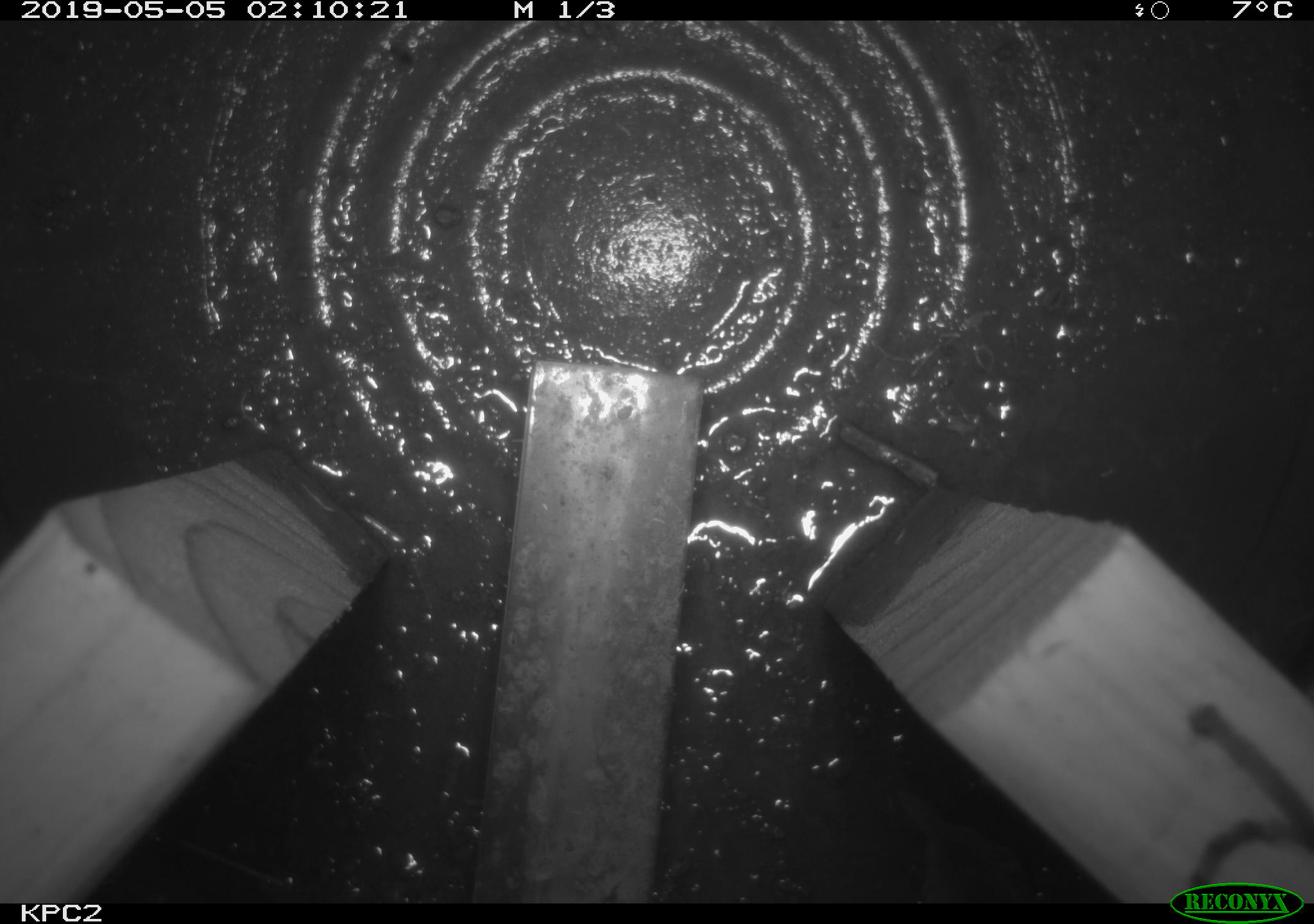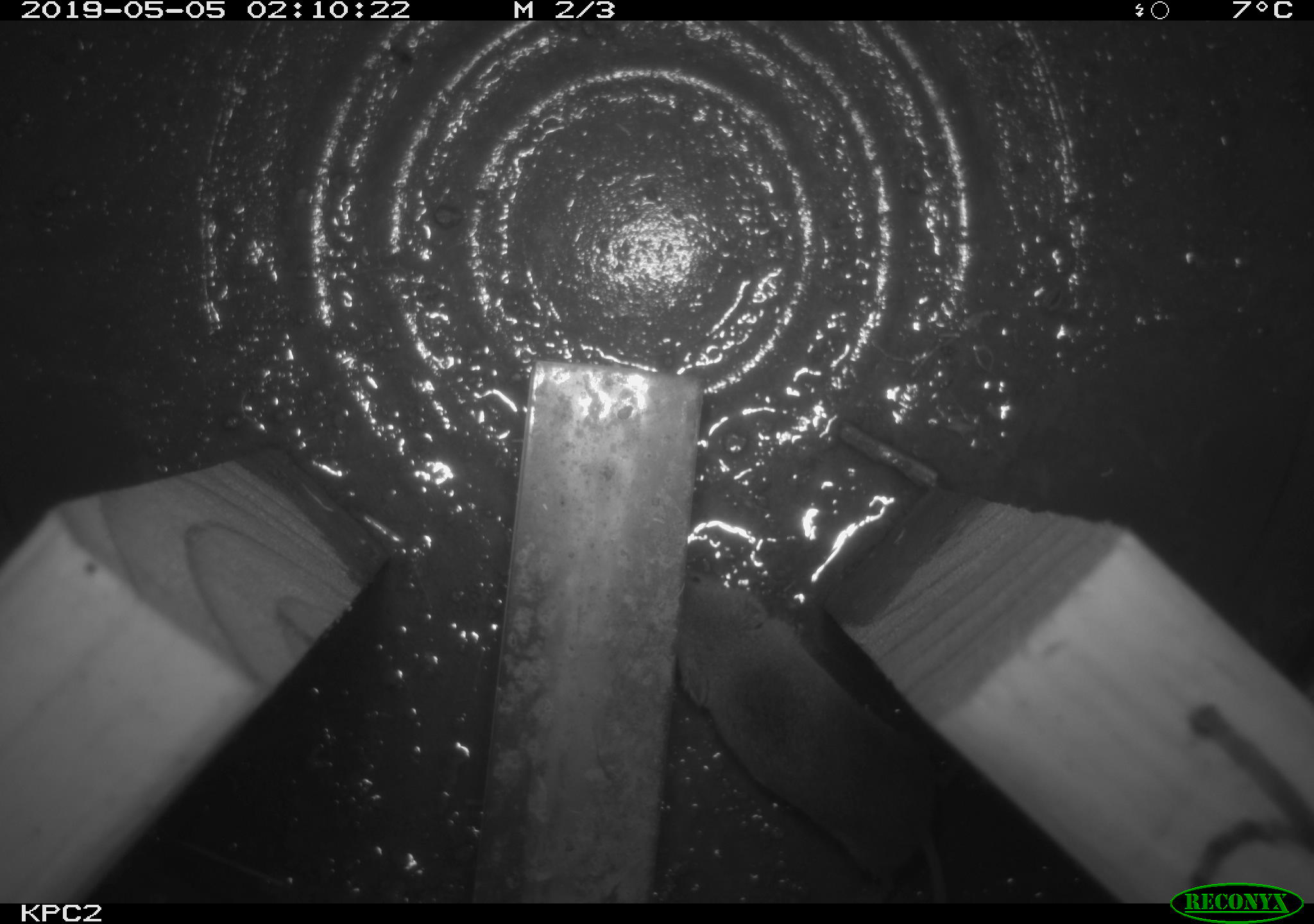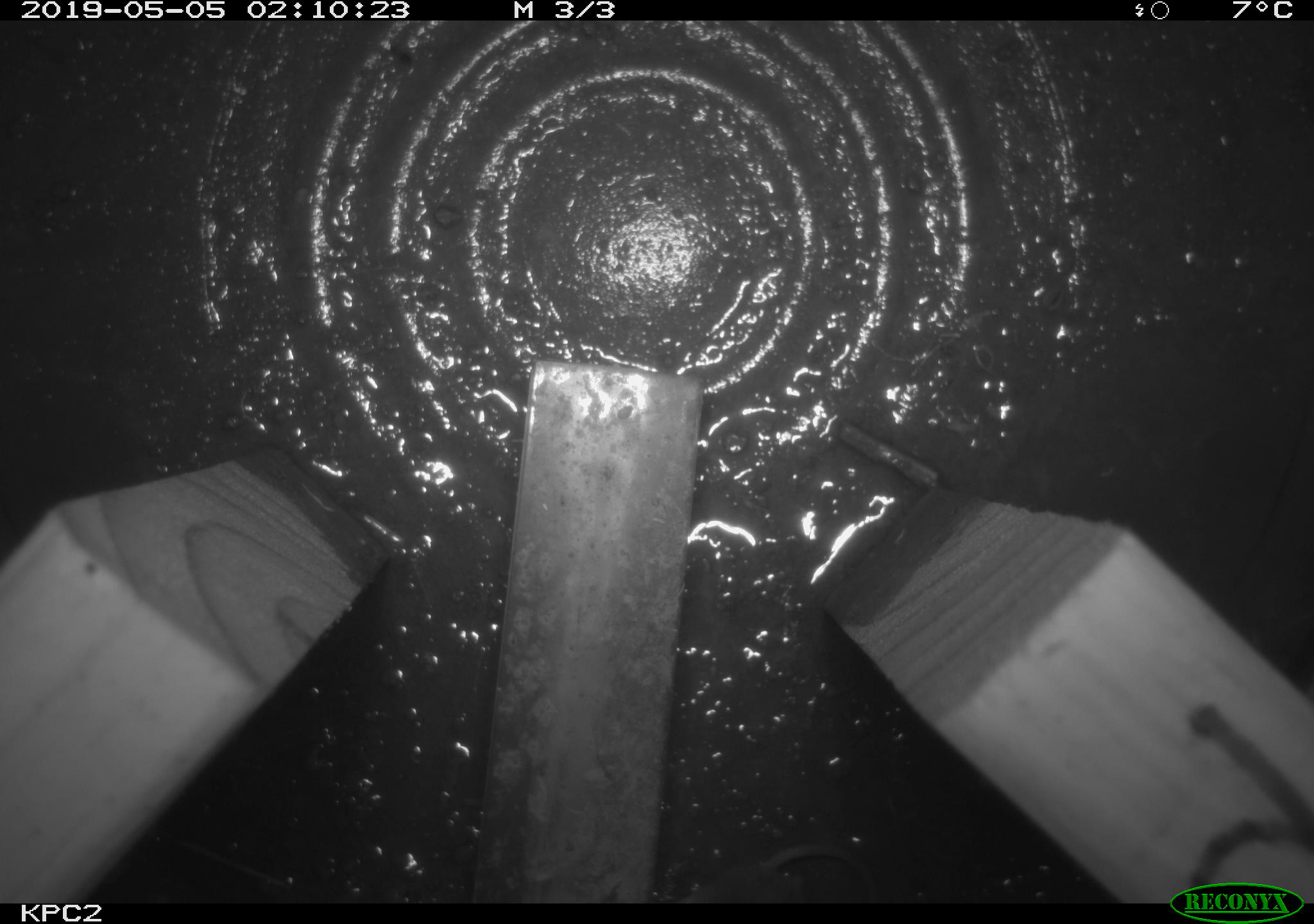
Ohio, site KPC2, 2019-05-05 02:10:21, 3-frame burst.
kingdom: Animalia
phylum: Chordata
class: Mammalia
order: Eulipotyphla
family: Soricidae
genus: Sorex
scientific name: Sorex cinereus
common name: masked shrew